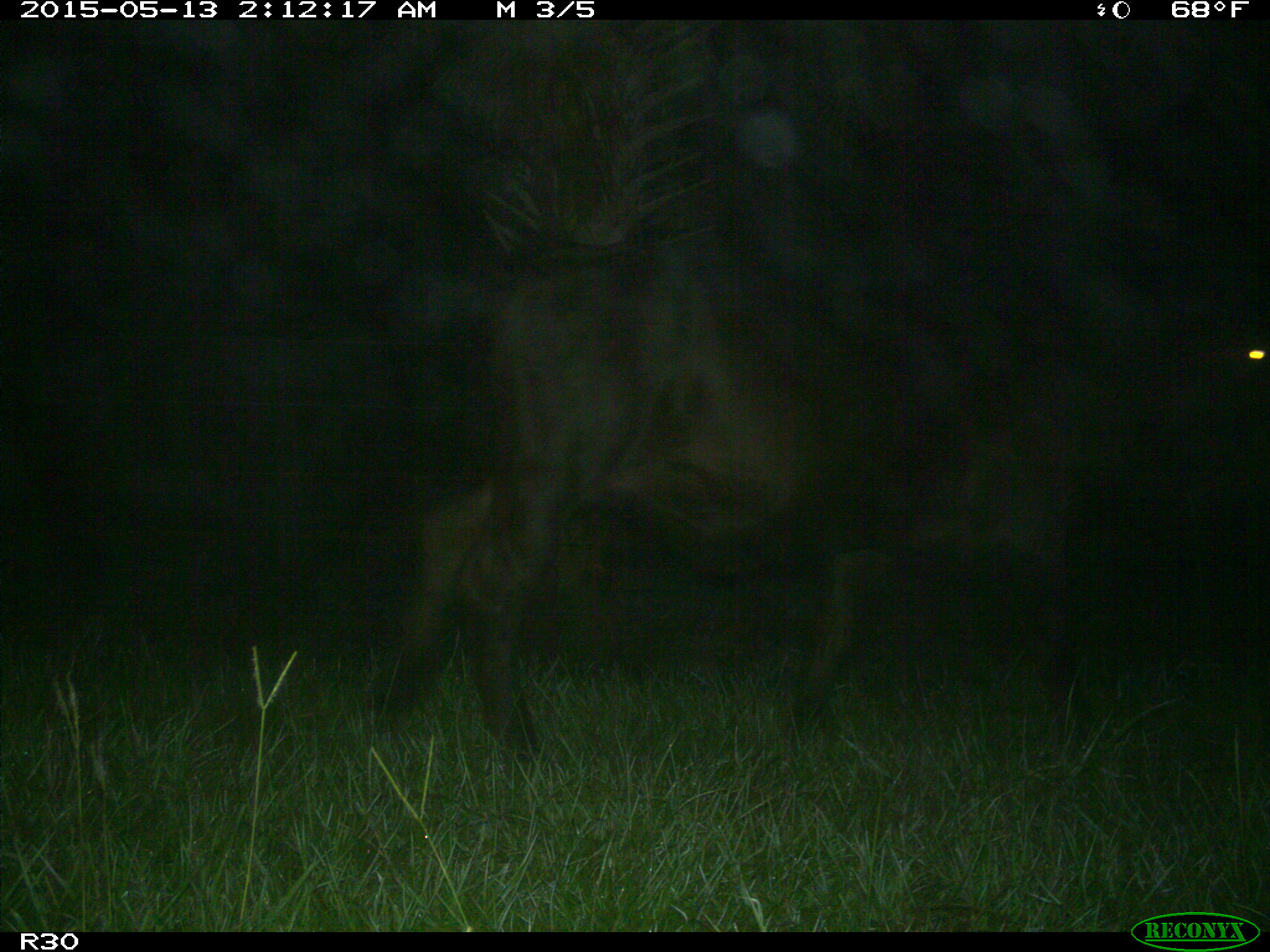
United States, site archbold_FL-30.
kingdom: Animalia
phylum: Chordata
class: Mammalia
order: Artiodactyla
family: Bovidae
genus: Bos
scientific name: Bos taurus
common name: domestic cow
Bos taurus (domestic cow).